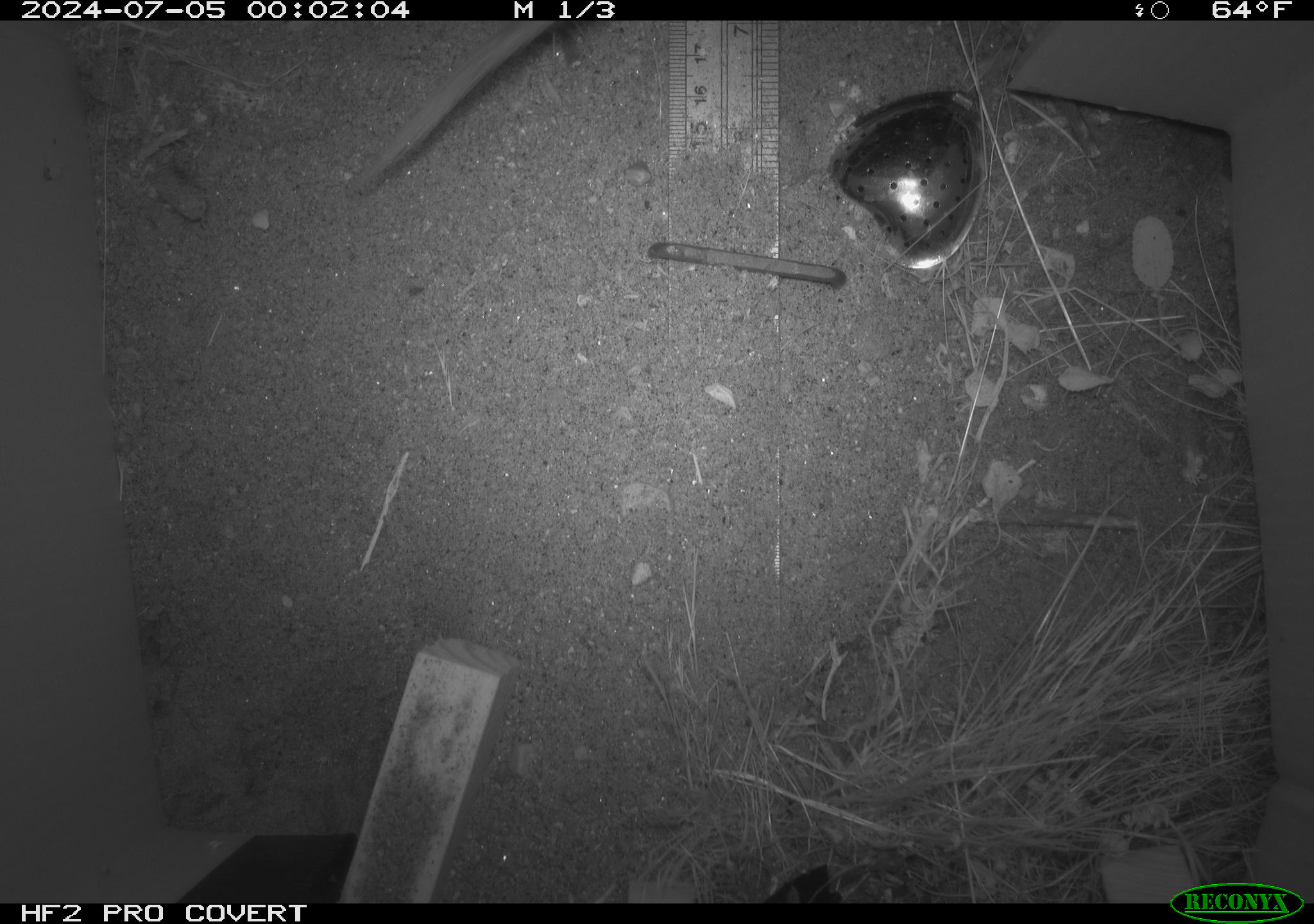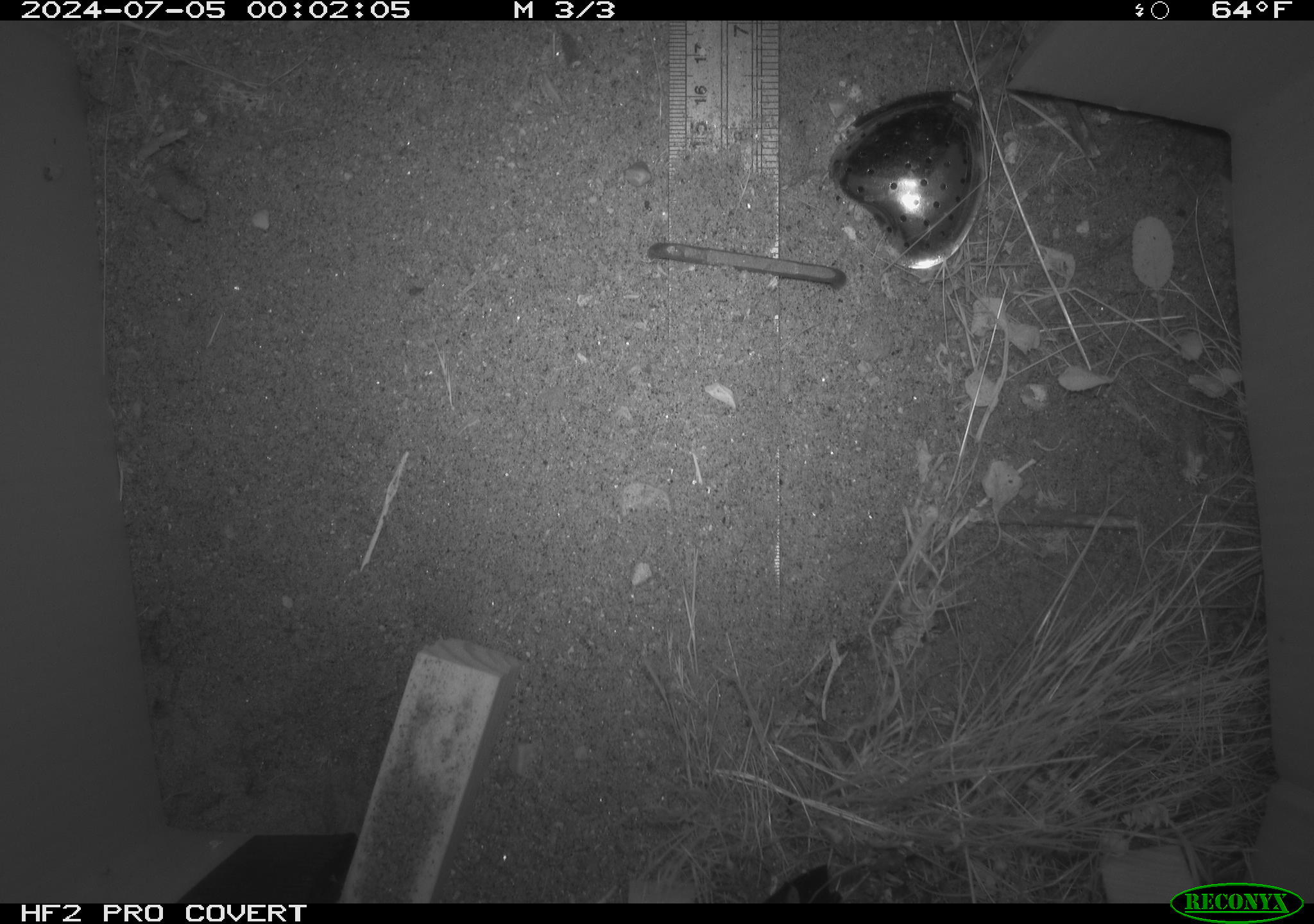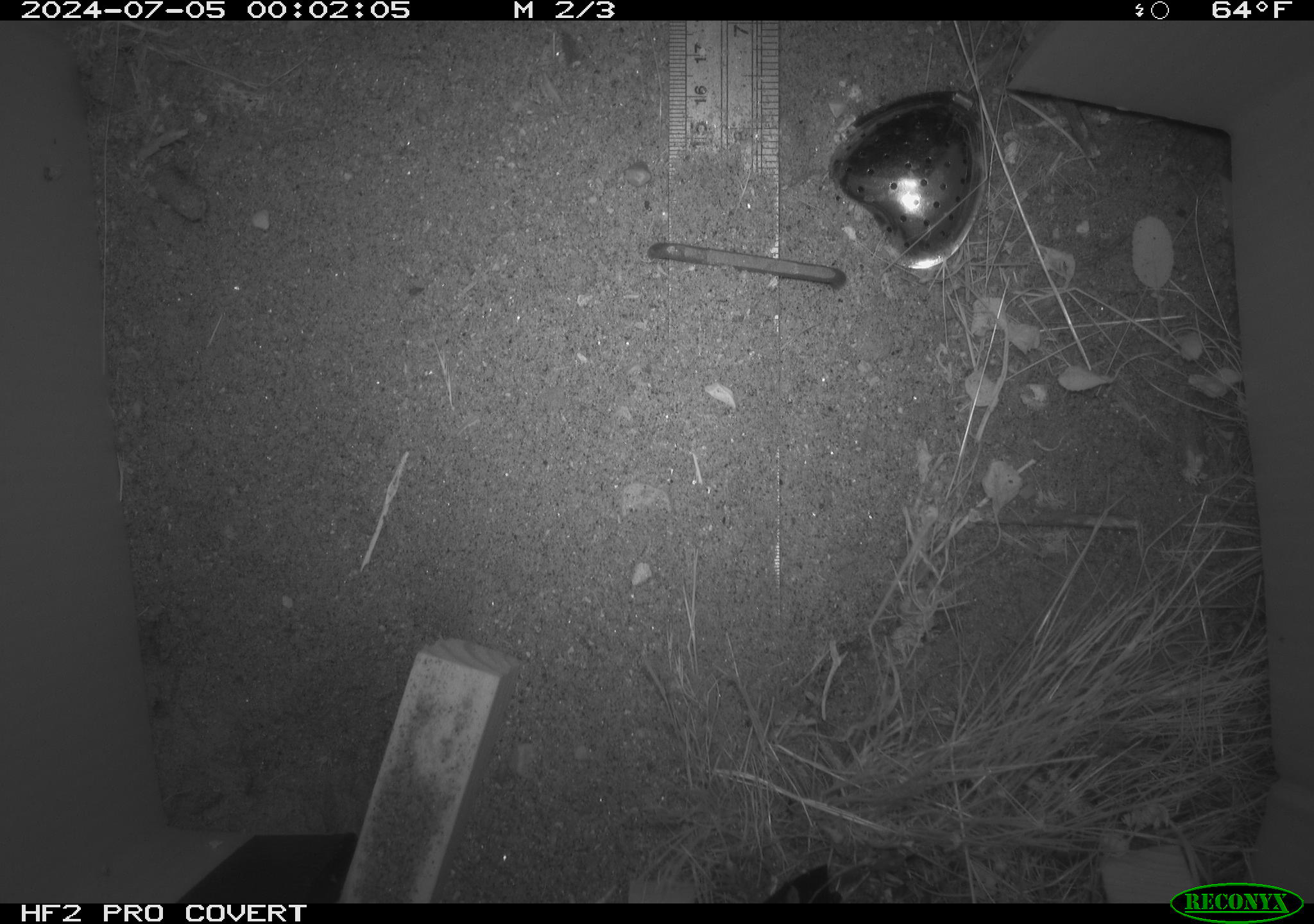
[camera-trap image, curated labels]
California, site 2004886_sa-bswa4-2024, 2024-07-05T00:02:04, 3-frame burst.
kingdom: Animalia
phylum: Chordata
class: Mammalia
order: Rodentia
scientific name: Rodentia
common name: rodent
Rodent (Rodentia).